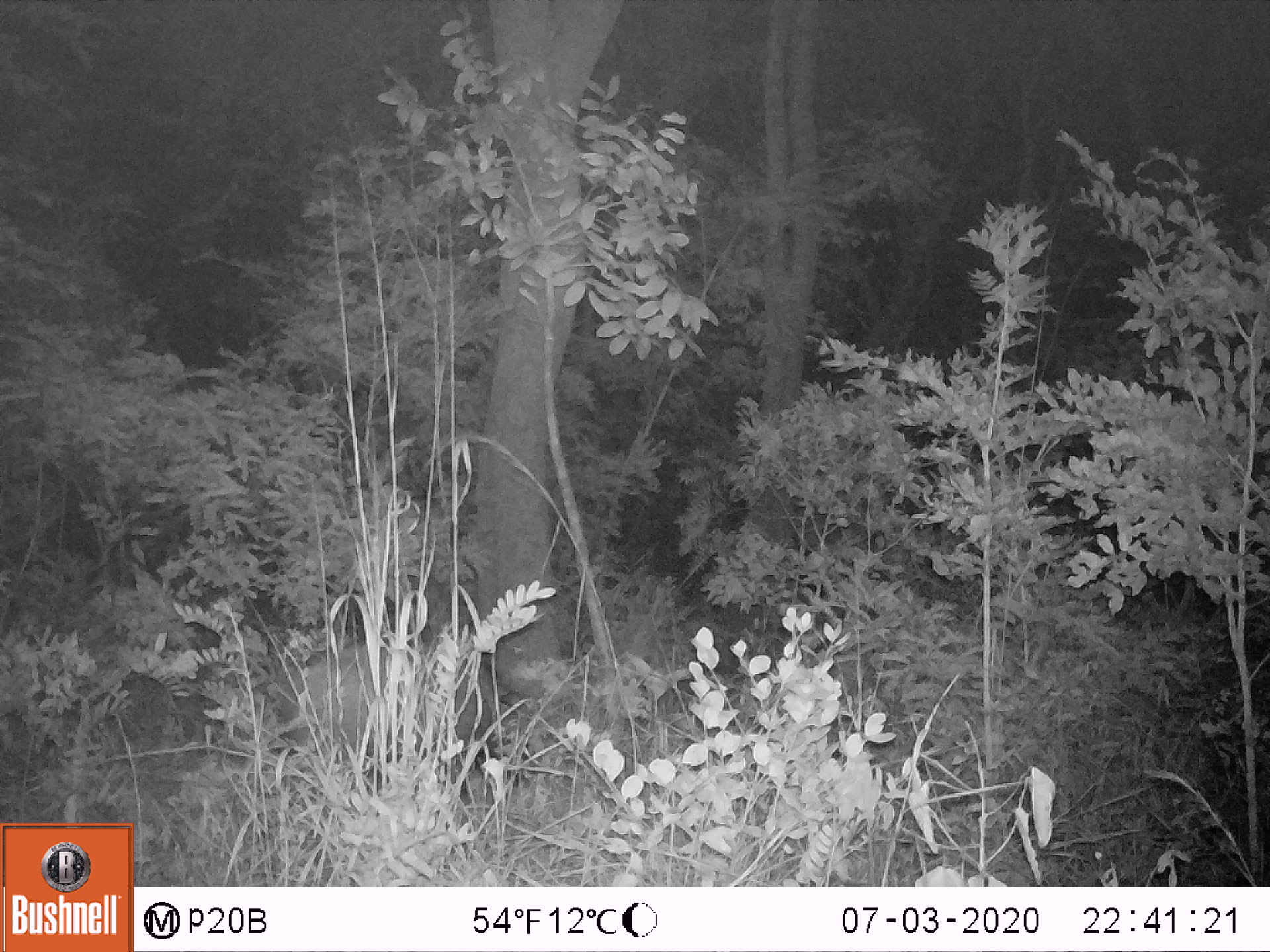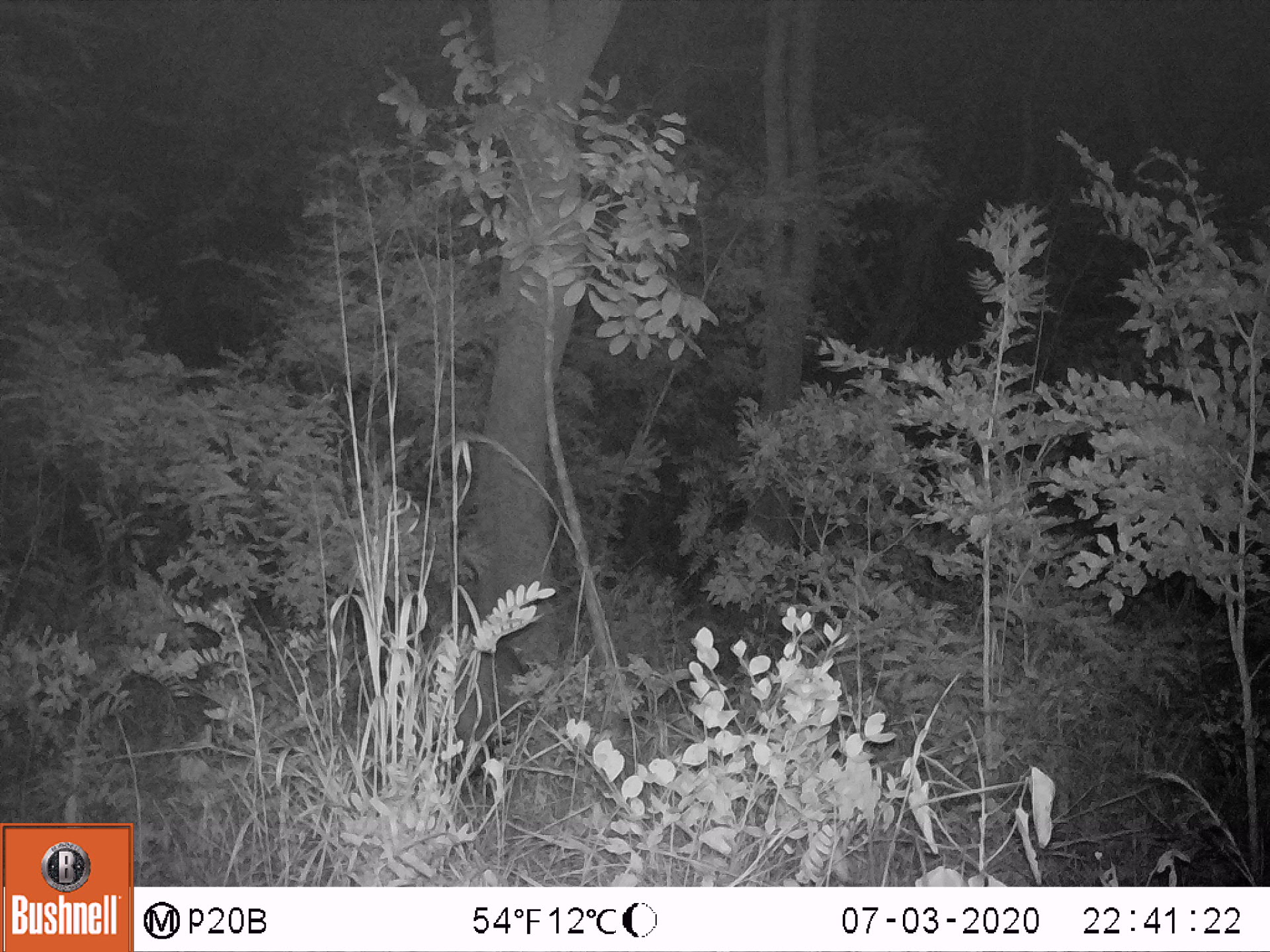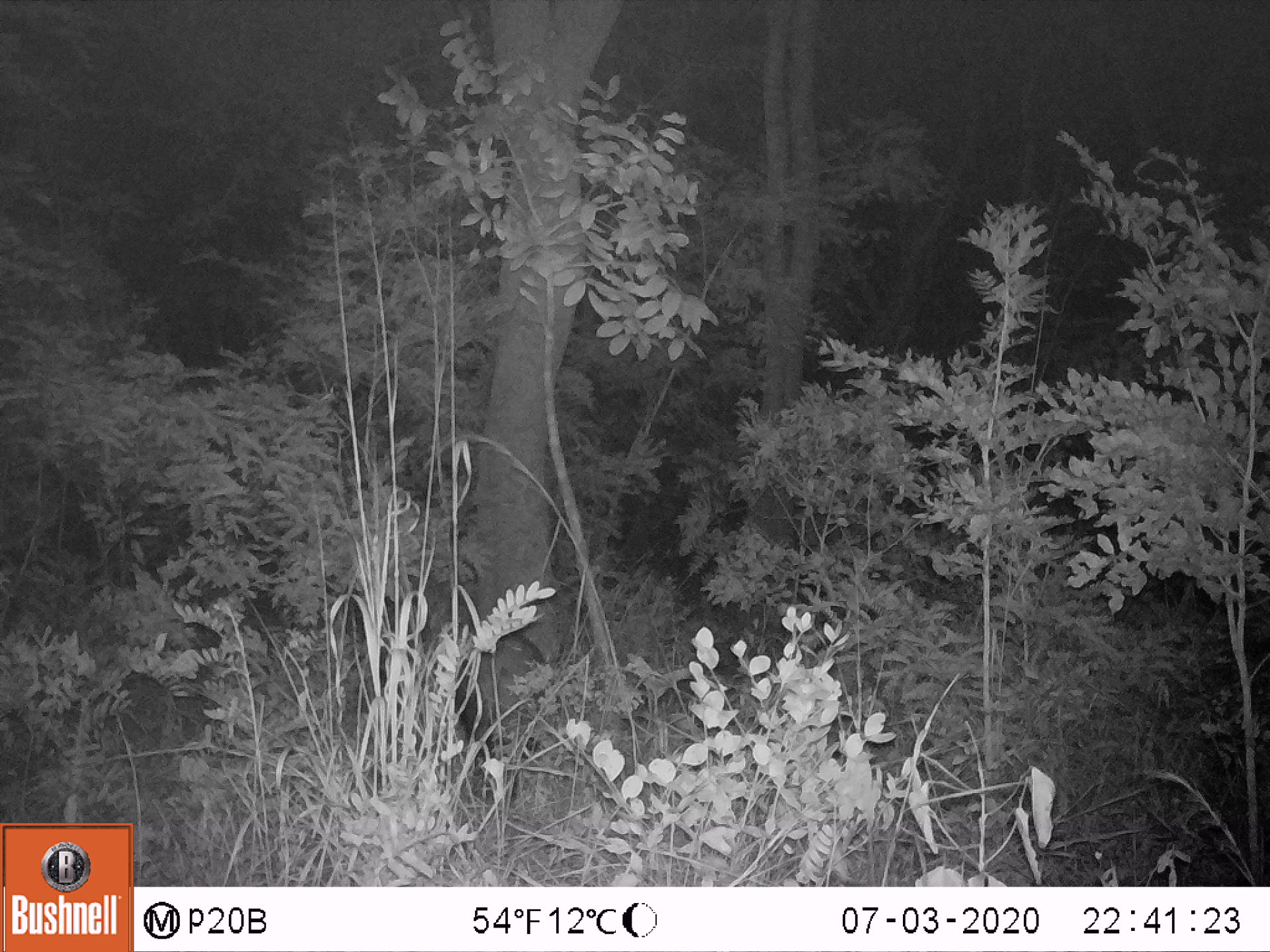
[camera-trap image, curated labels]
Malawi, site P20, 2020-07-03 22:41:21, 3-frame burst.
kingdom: Animalia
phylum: Chordata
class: Mammalia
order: Artiodactyla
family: Suidae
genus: Potamochoerus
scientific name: Potamochoerus larvatus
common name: bushpig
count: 1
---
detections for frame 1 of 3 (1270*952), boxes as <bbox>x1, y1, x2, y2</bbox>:
bushpig: <bbox>268, 633, 471, 774</bbox>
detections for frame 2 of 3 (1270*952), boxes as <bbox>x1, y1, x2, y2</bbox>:
bushpig: <bbox>350, 630, 540, 778</bbox>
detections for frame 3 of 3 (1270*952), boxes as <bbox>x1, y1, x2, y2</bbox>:
bushpig: <bbox>380, 622, 564, 778</bbox>